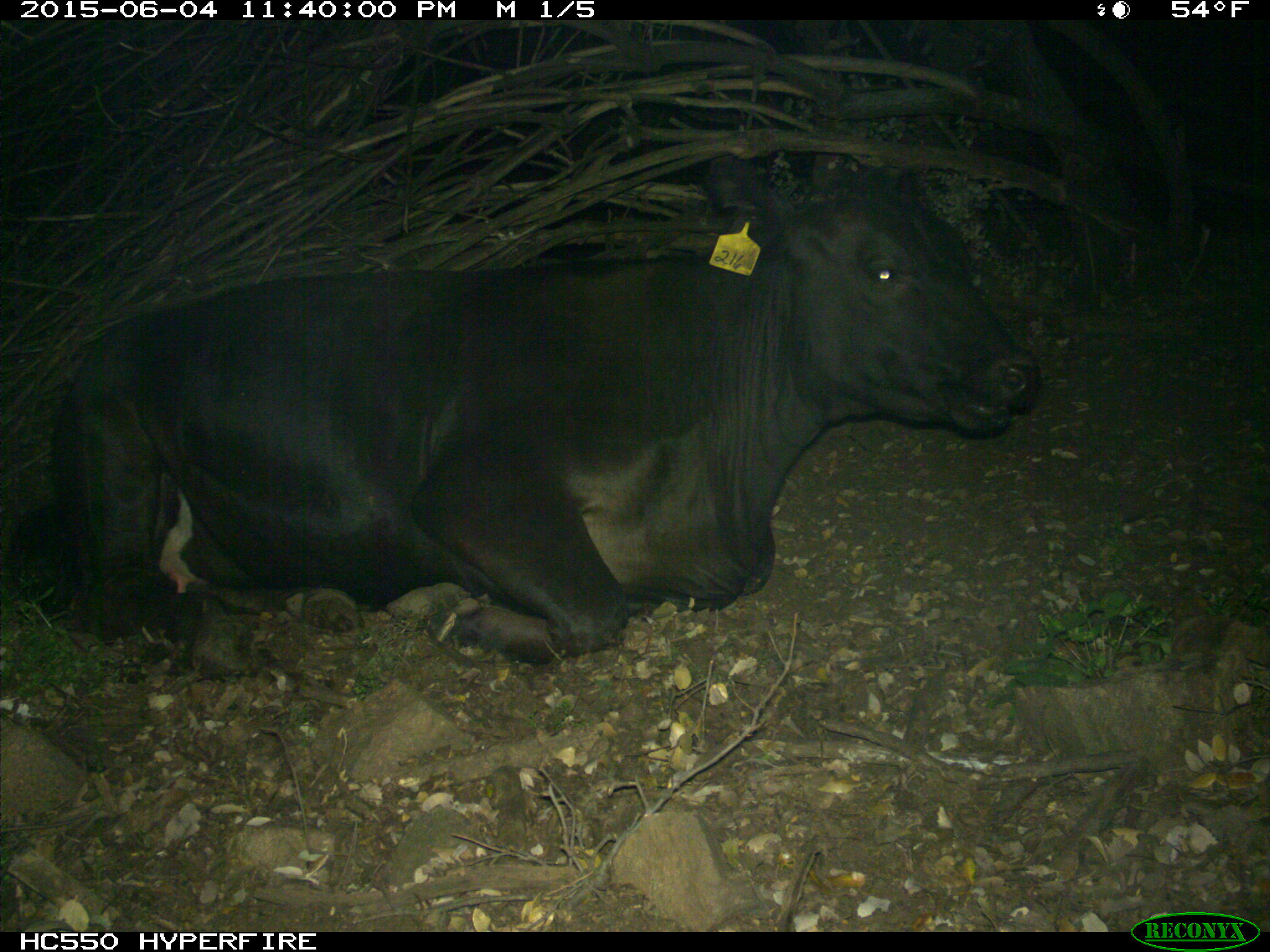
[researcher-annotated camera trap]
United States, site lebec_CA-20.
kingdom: Animalia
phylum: Chordata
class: Mammalia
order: Artiodactyla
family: Bovidae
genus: Bos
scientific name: Bos taurus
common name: domestic cow